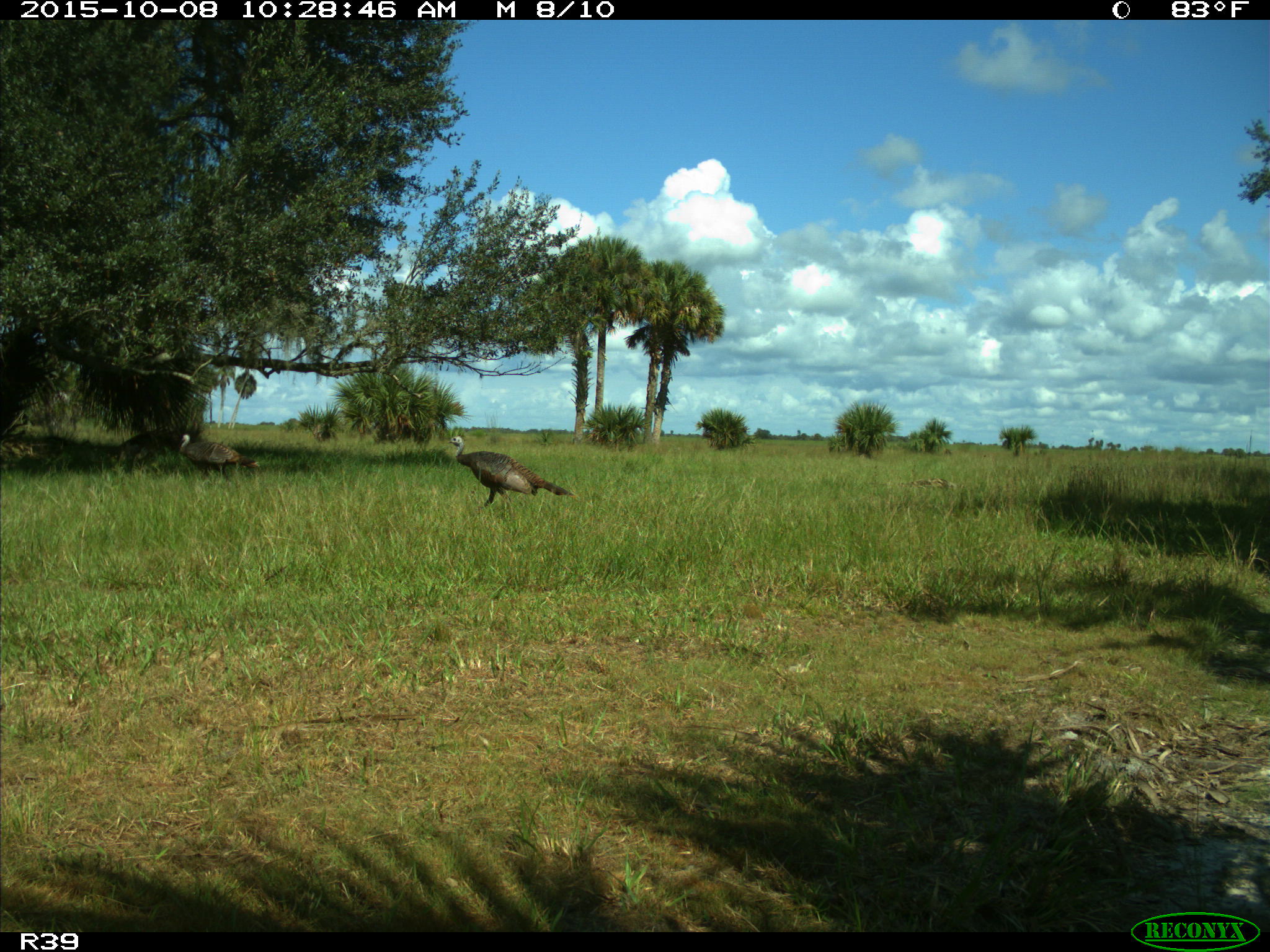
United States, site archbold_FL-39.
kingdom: Animalia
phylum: Chordata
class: Aves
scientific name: Aves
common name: birds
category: unidentified bird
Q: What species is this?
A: Unidentified bird (birds) (Aves).